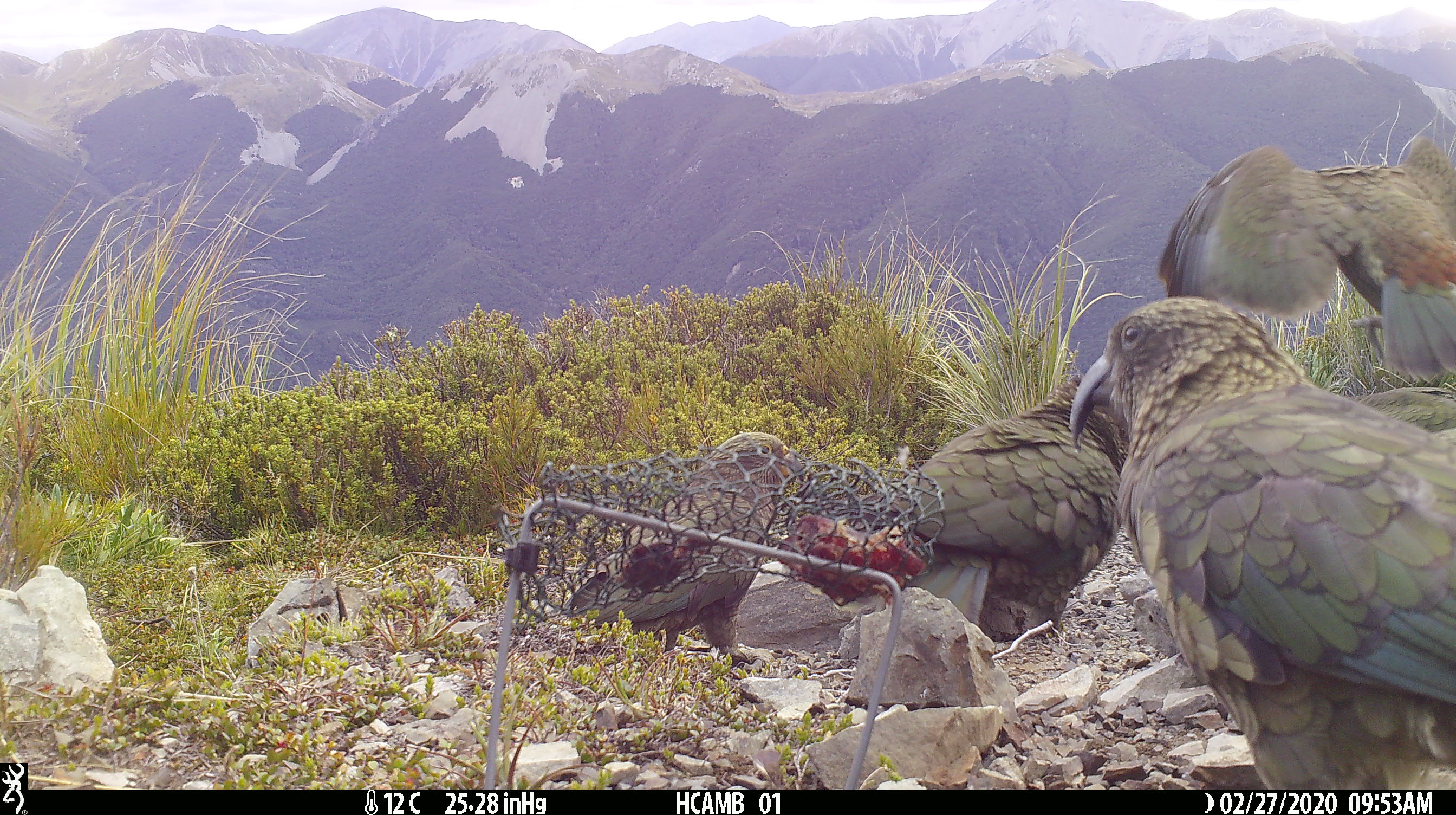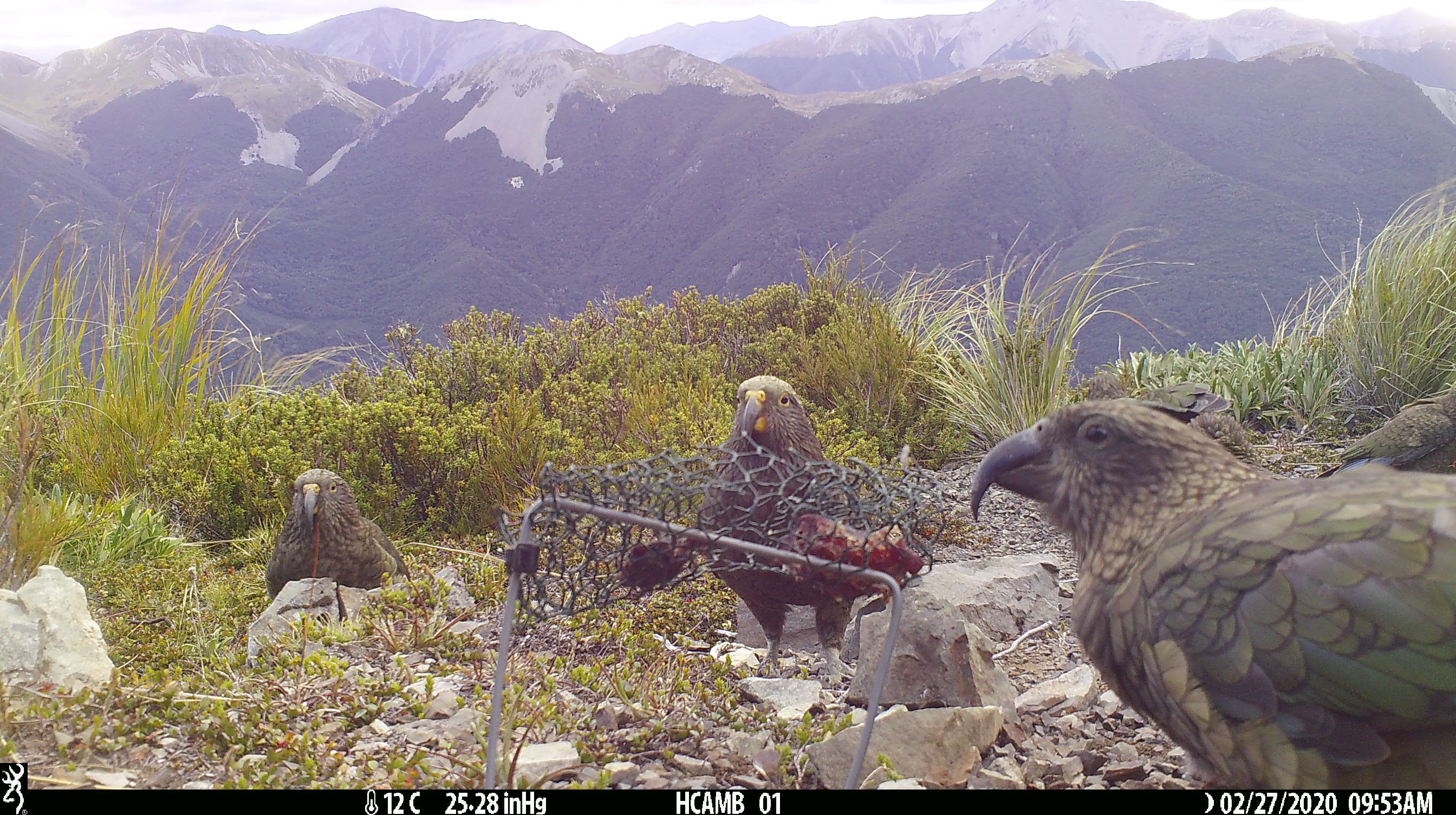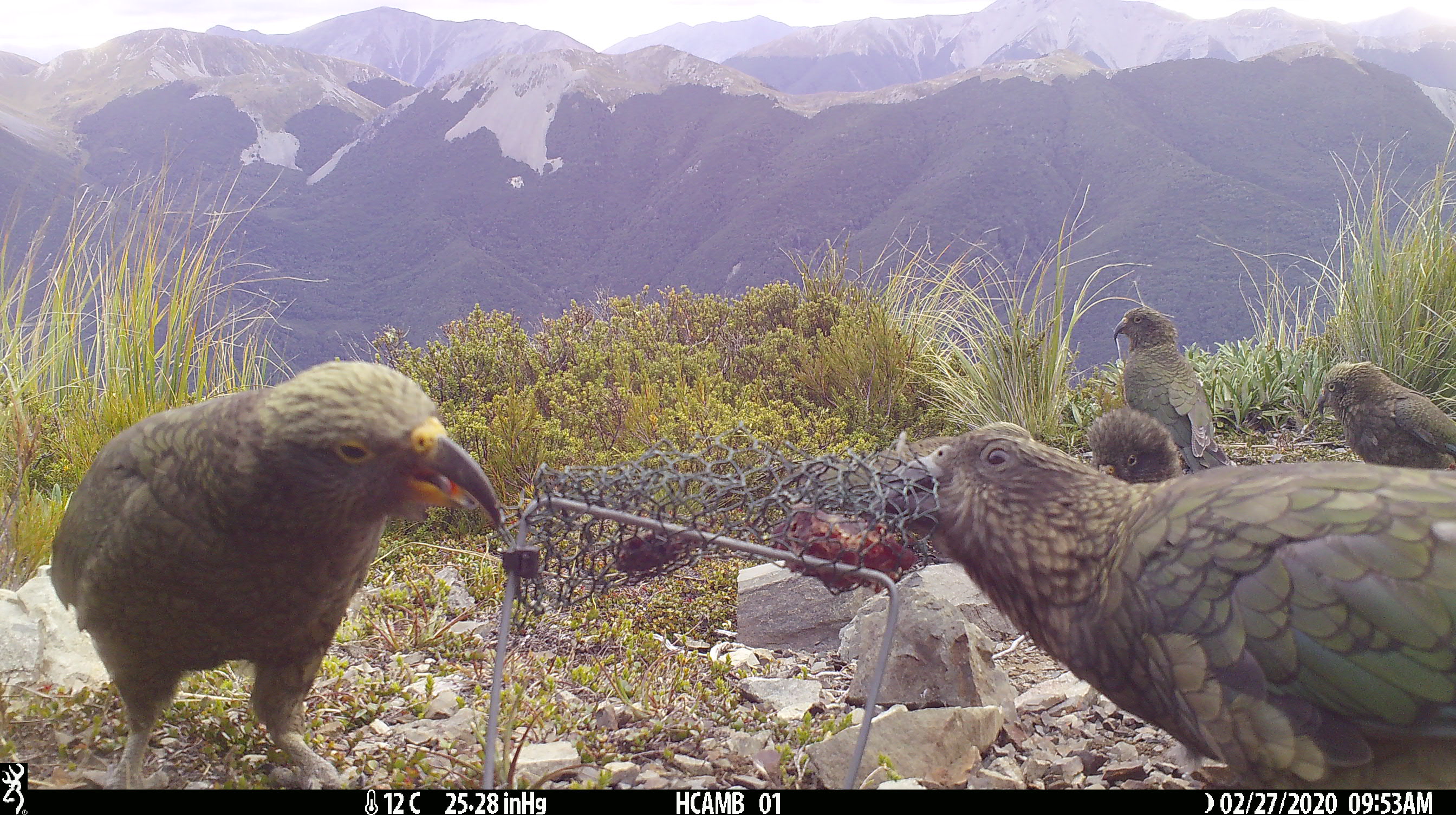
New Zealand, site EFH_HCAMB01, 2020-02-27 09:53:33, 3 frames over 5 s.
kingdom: Animalia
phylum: Chordata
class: Aves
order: Psittaciformes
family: Strigopidae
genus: Nestor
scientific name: Nestor notabilis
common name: kea